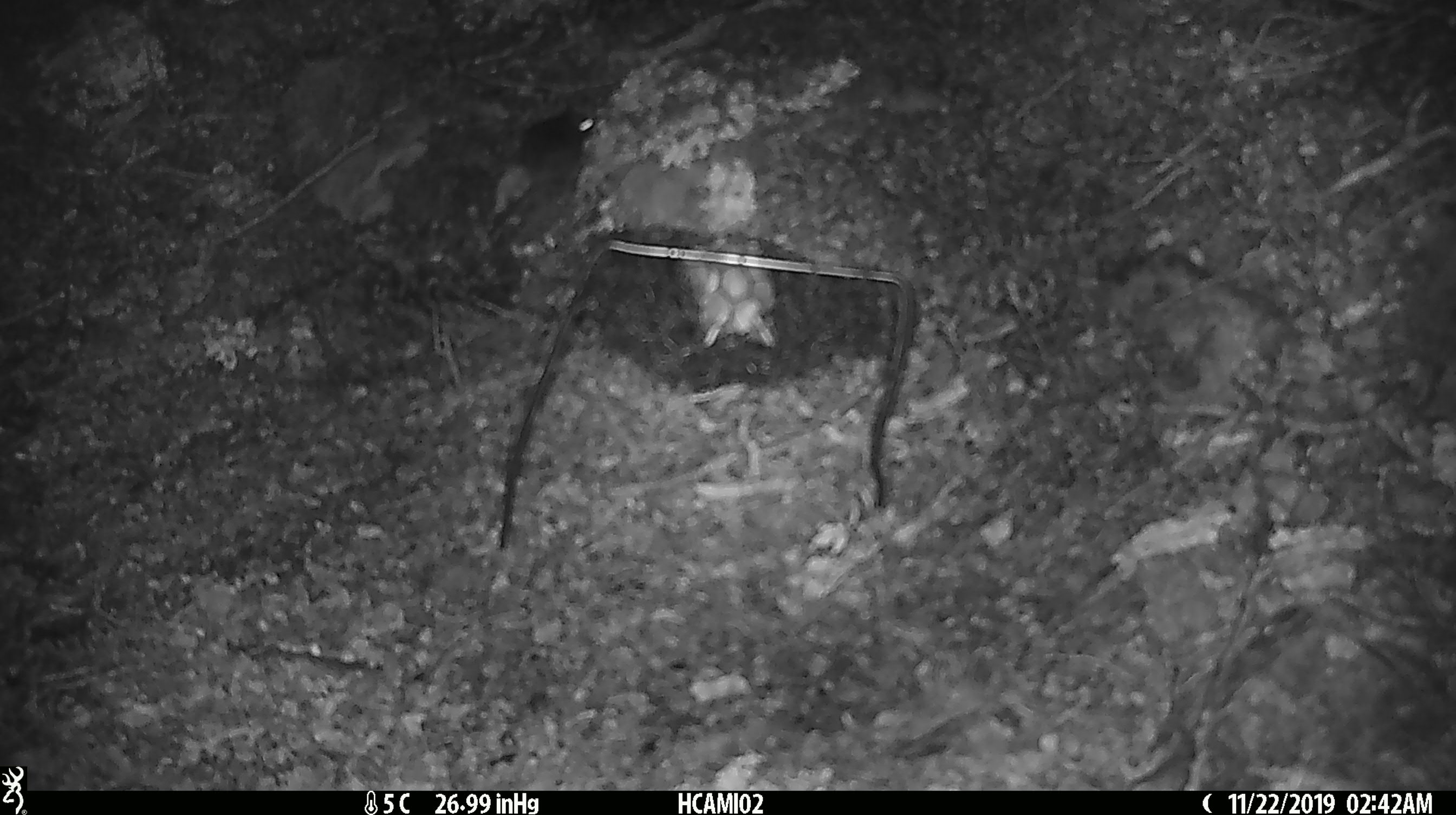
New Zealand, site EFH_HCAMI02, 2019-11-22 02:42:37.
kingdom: Animalia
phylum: Chordata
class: Mammalia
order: Rodentia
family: Muridae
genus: Mus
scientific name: Mus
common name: mouse